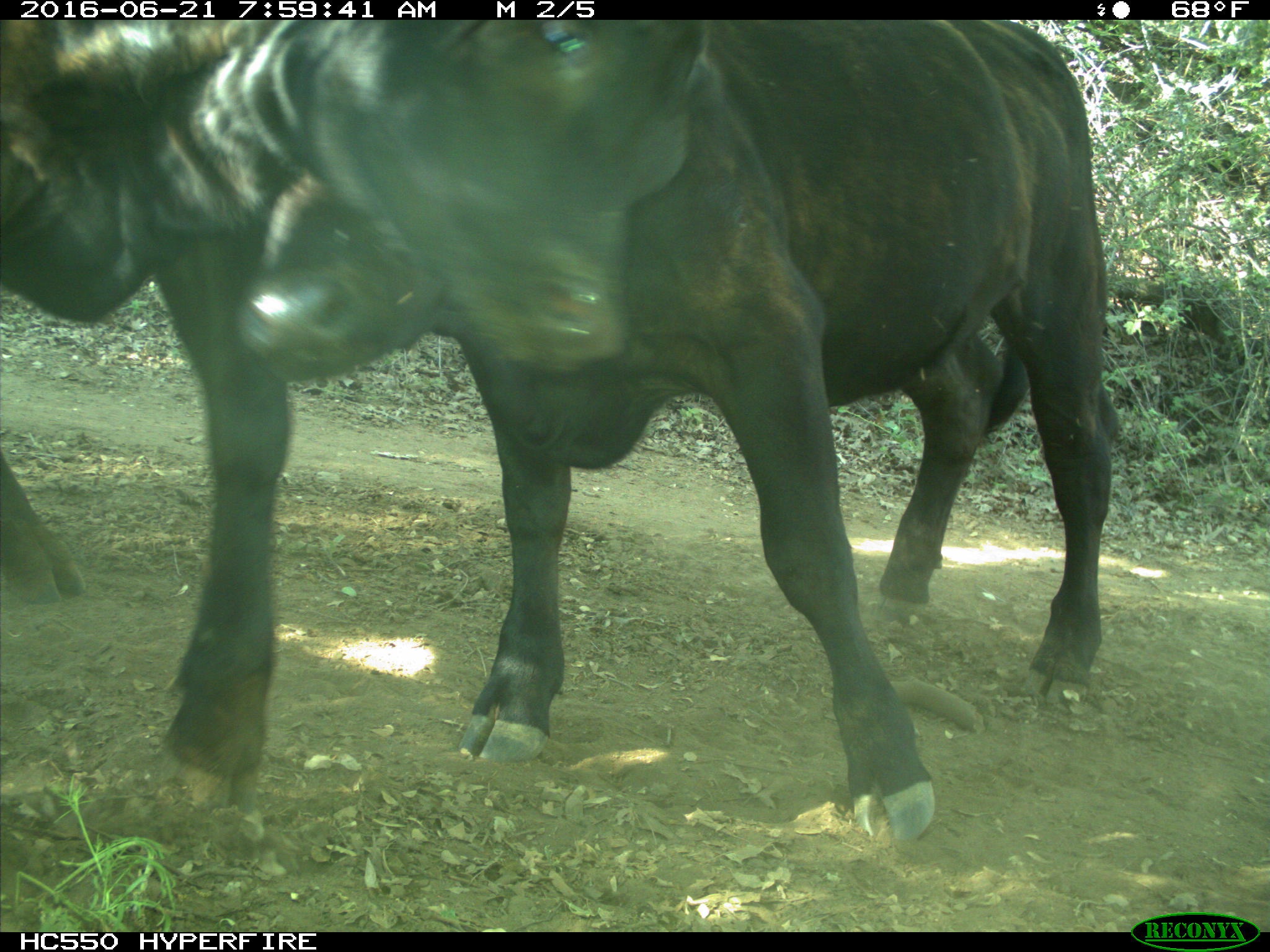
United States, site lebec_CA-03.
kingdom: Animalia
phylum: Chordata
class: Mammalia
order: Artiodactyla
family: Bovidae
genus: Bos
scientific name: Bos taurus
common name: domestic cow